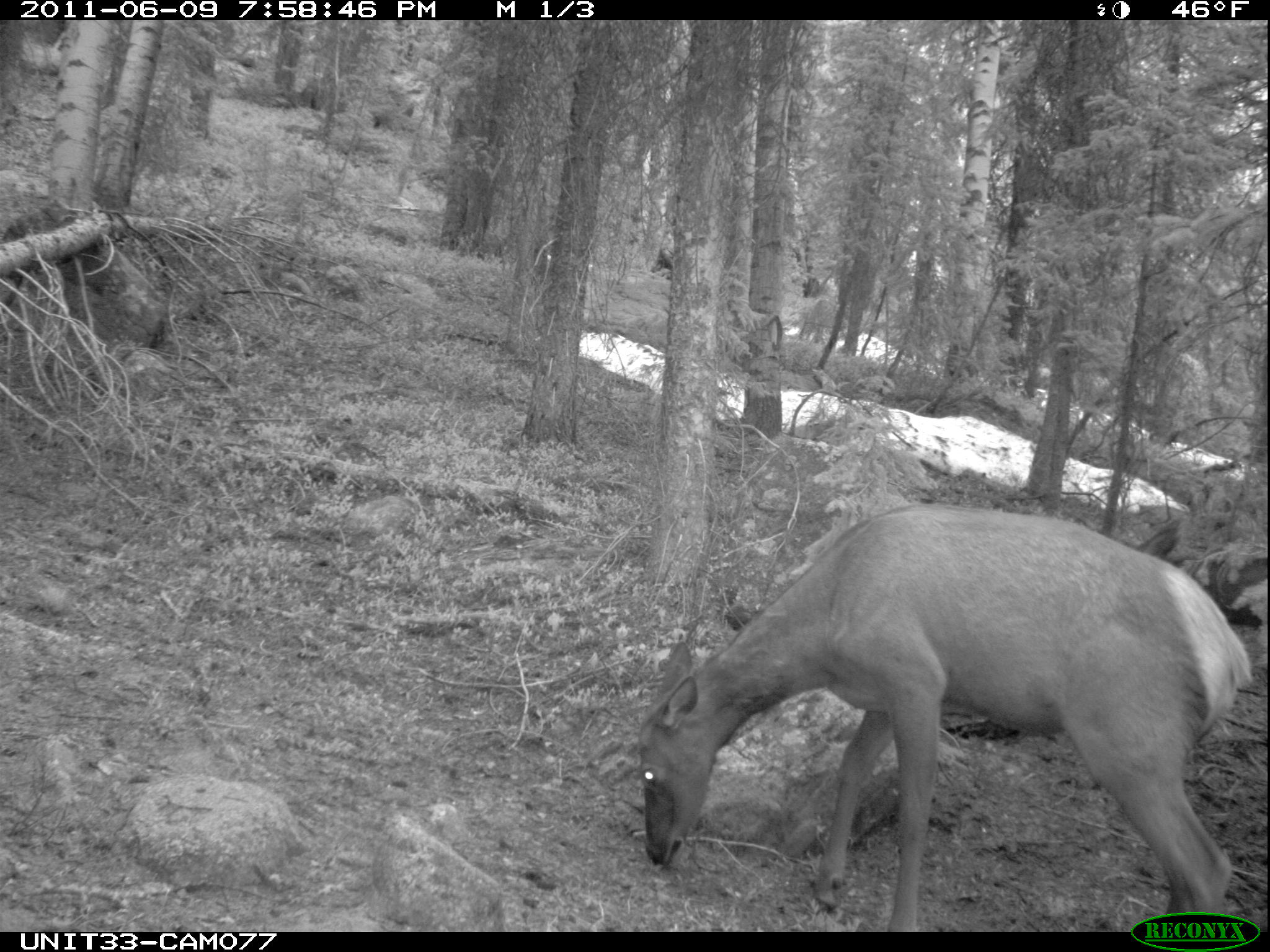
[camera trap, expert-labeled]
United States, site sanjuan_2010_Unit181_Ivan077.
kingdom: Animalia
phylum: Chordata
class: Mammalia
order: Artiodactyla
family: Cervidae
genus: Cervus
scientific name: Cervus elaphus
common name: red deer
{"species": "Cervus elaphus (red deer)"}